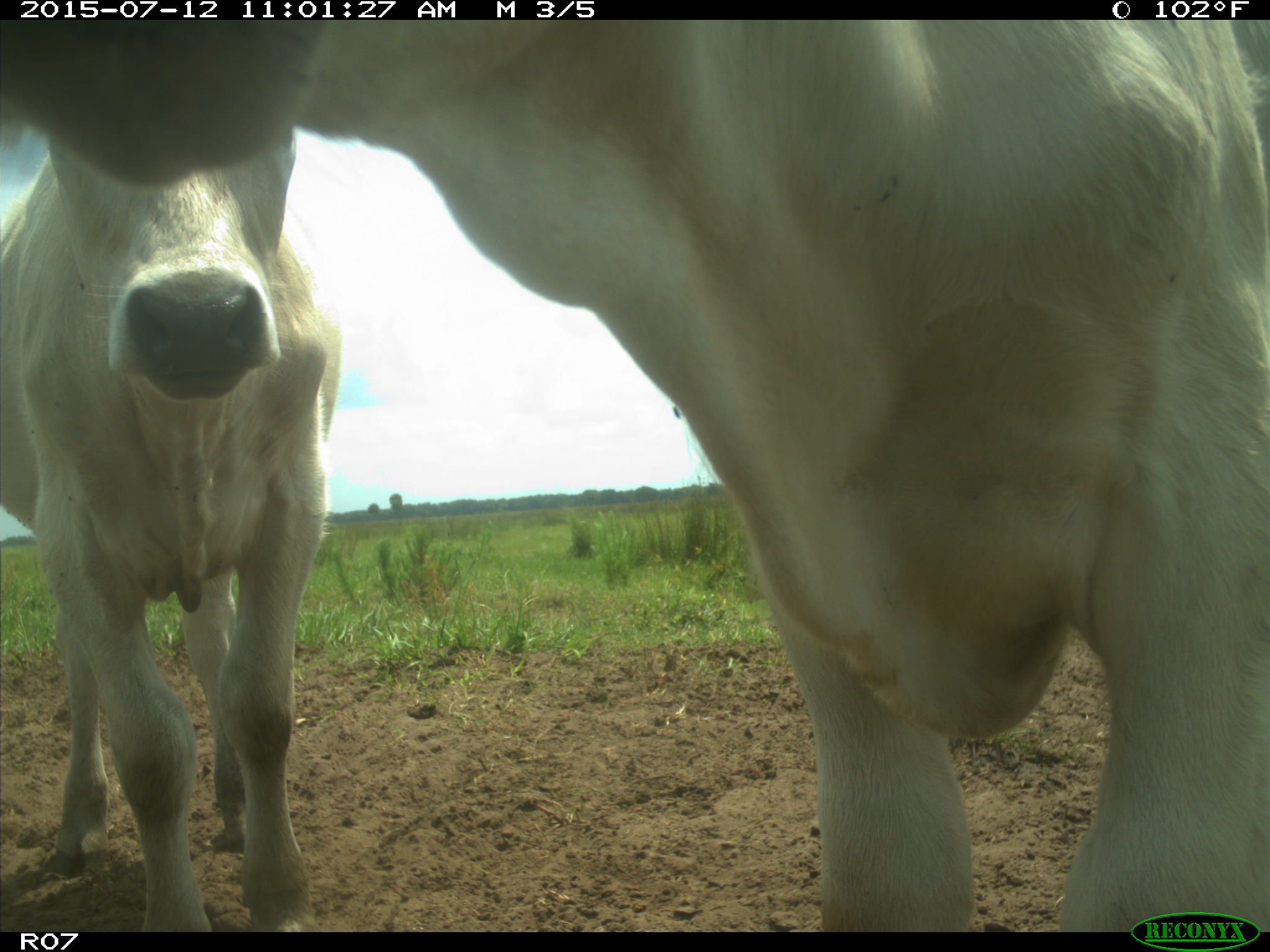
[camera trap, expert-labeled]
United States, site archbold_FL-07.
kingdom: Animalia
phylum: Chordata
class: Mammalia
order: Artiodactyla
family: Bovidae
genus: Bos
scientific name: Bos taurus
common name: domestic cow